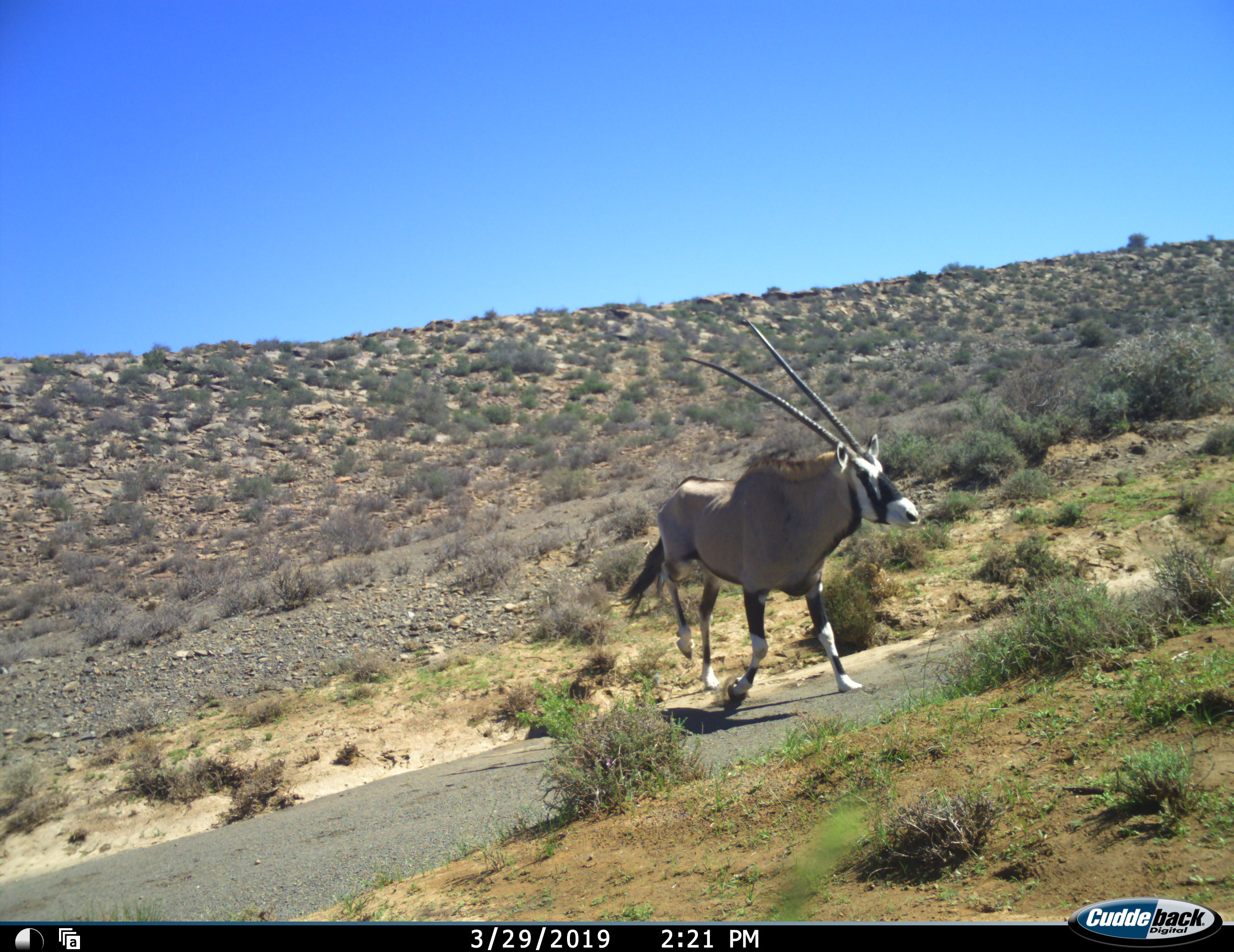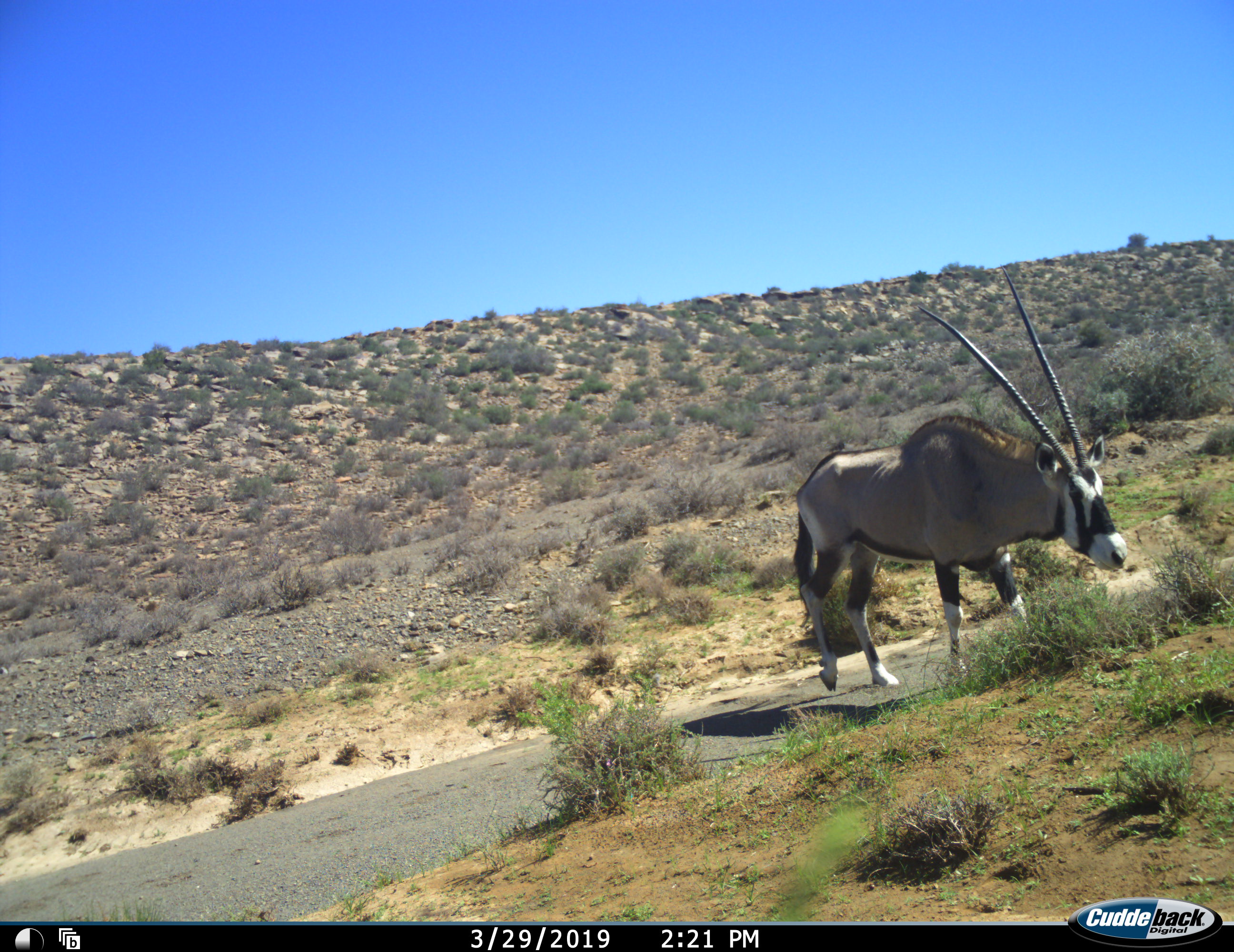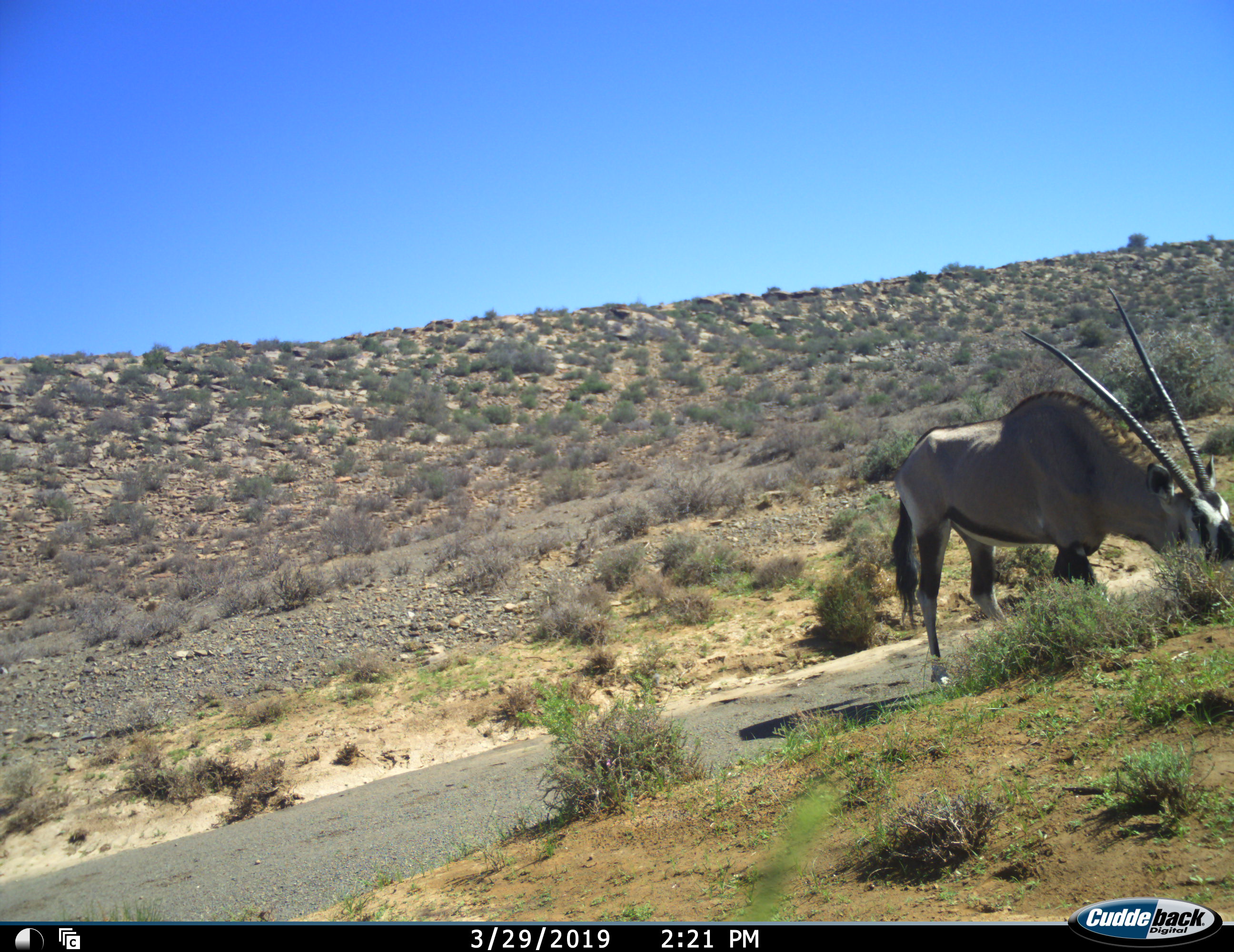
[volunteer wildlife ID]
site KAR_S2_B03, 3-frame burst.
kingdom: Animalia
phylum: Chordata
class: Mammalia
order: Artiodactyla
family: Bovidae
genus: Oryx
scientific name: Oryx gazella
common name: gemsbok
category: oryx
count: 1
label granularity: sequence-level